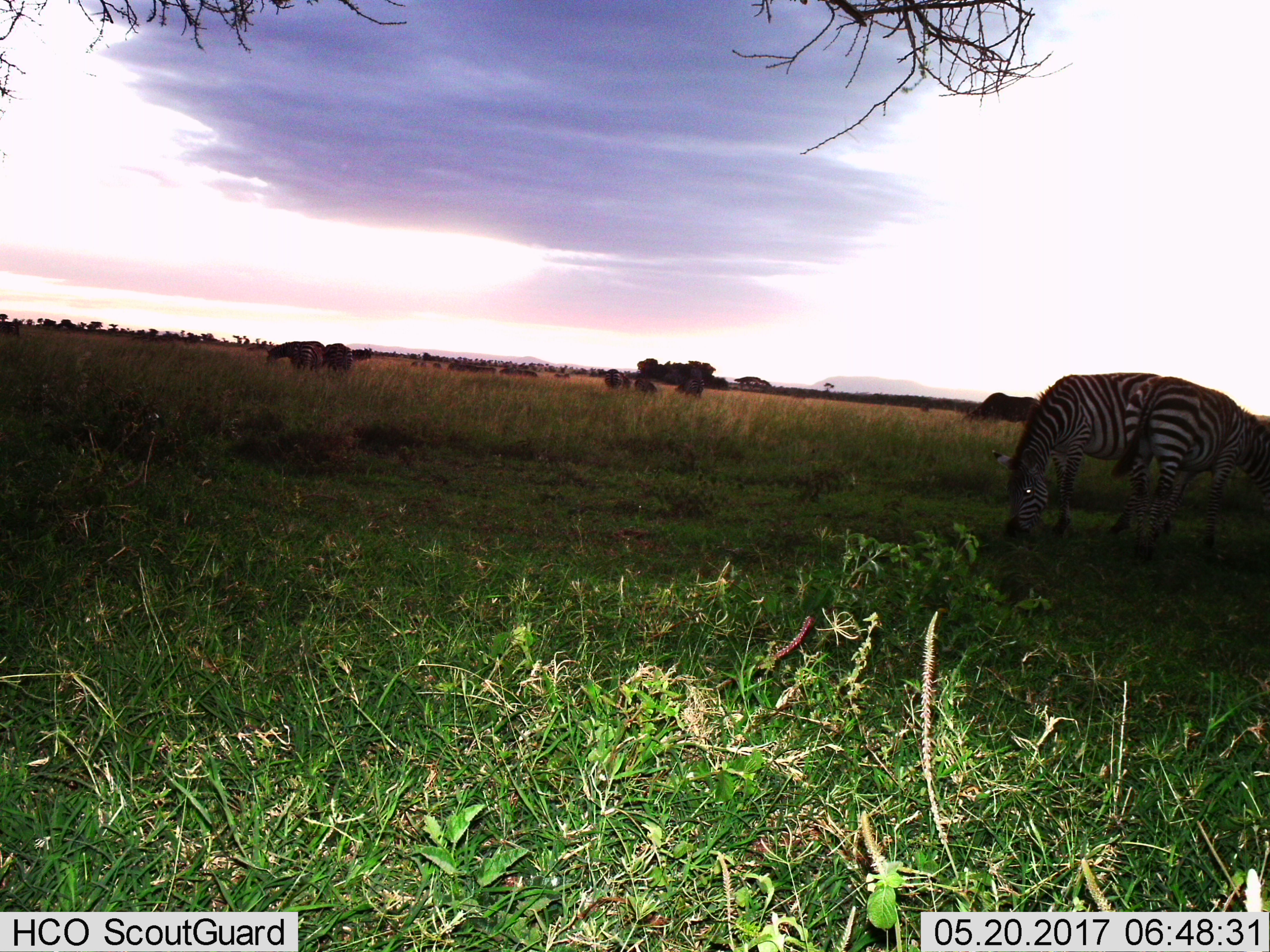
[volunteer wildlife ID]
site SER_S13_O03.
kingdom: Animalia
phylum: Chordata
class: Mammalia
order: Perissodactyla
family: Equidae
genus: Equus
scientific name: Equus quagga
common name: plains zebra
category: zebraplains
Zebraplains (plains zebra) (Equus quagga), count 7. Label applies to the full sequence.